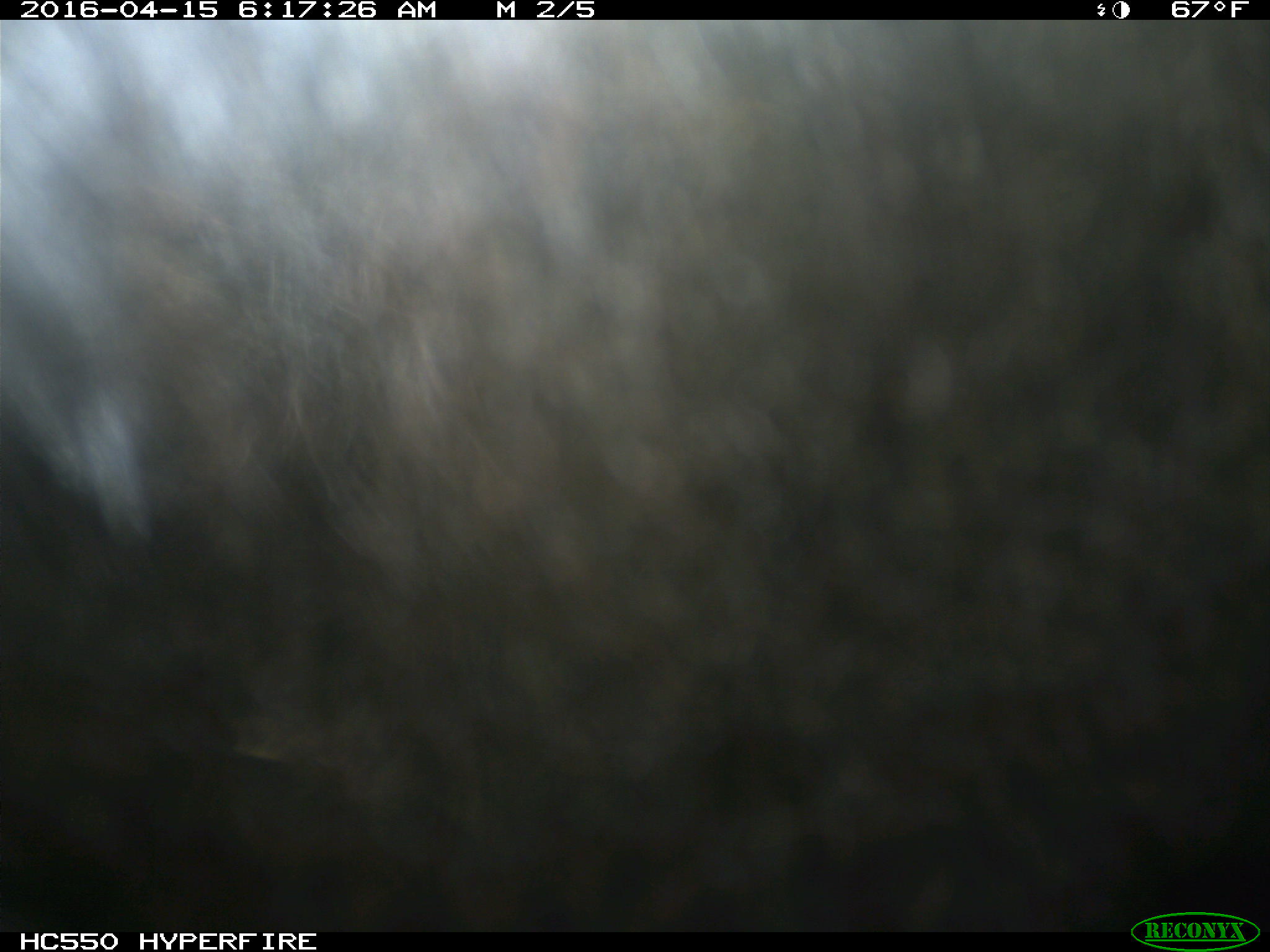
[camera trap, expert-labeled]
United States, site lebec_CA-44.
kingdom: Animalia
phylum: Chordata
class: Mammalia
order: Artiodactyla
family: Bovidae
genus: Bos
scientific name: Bos taurus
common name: domestic cow